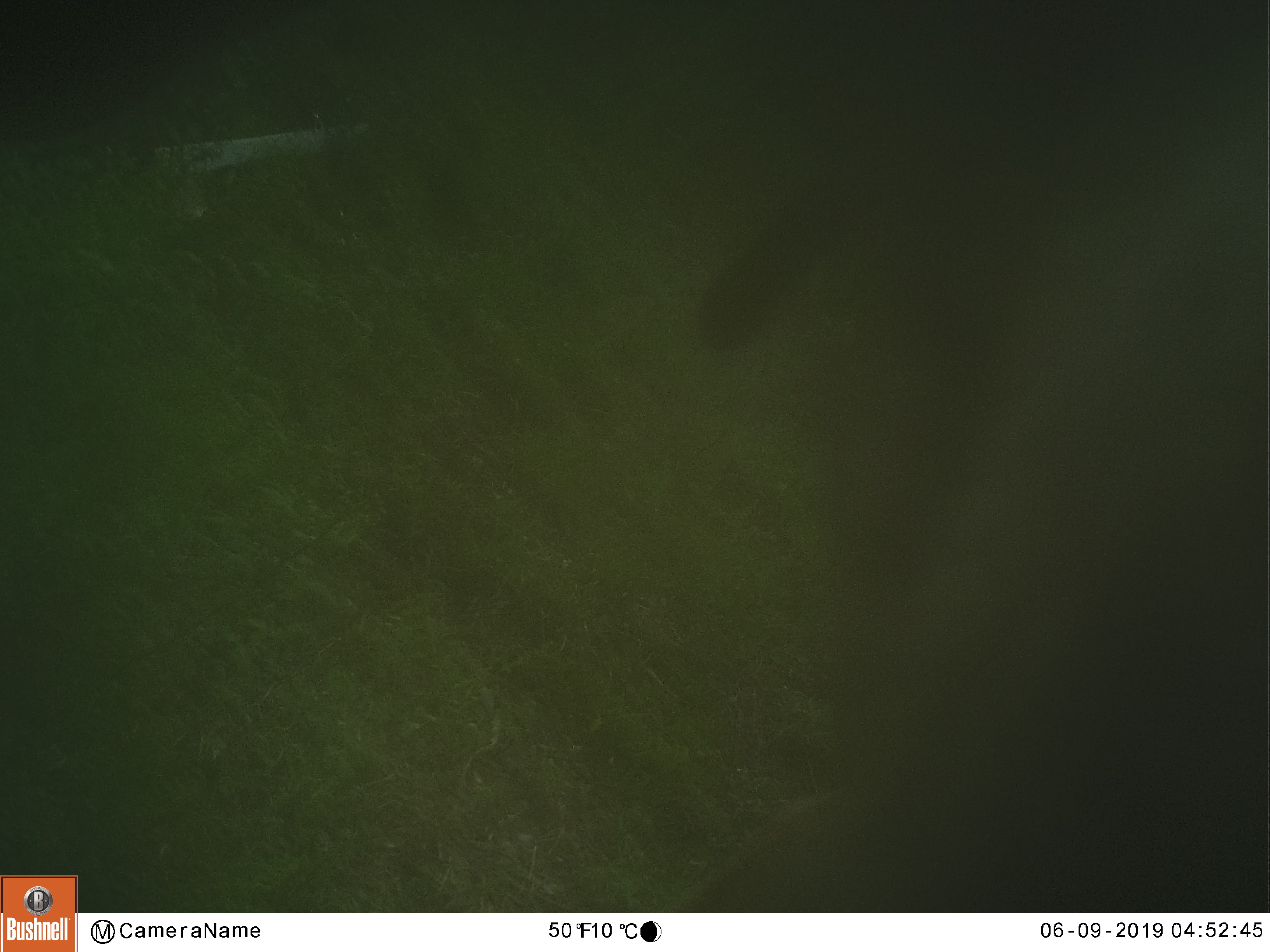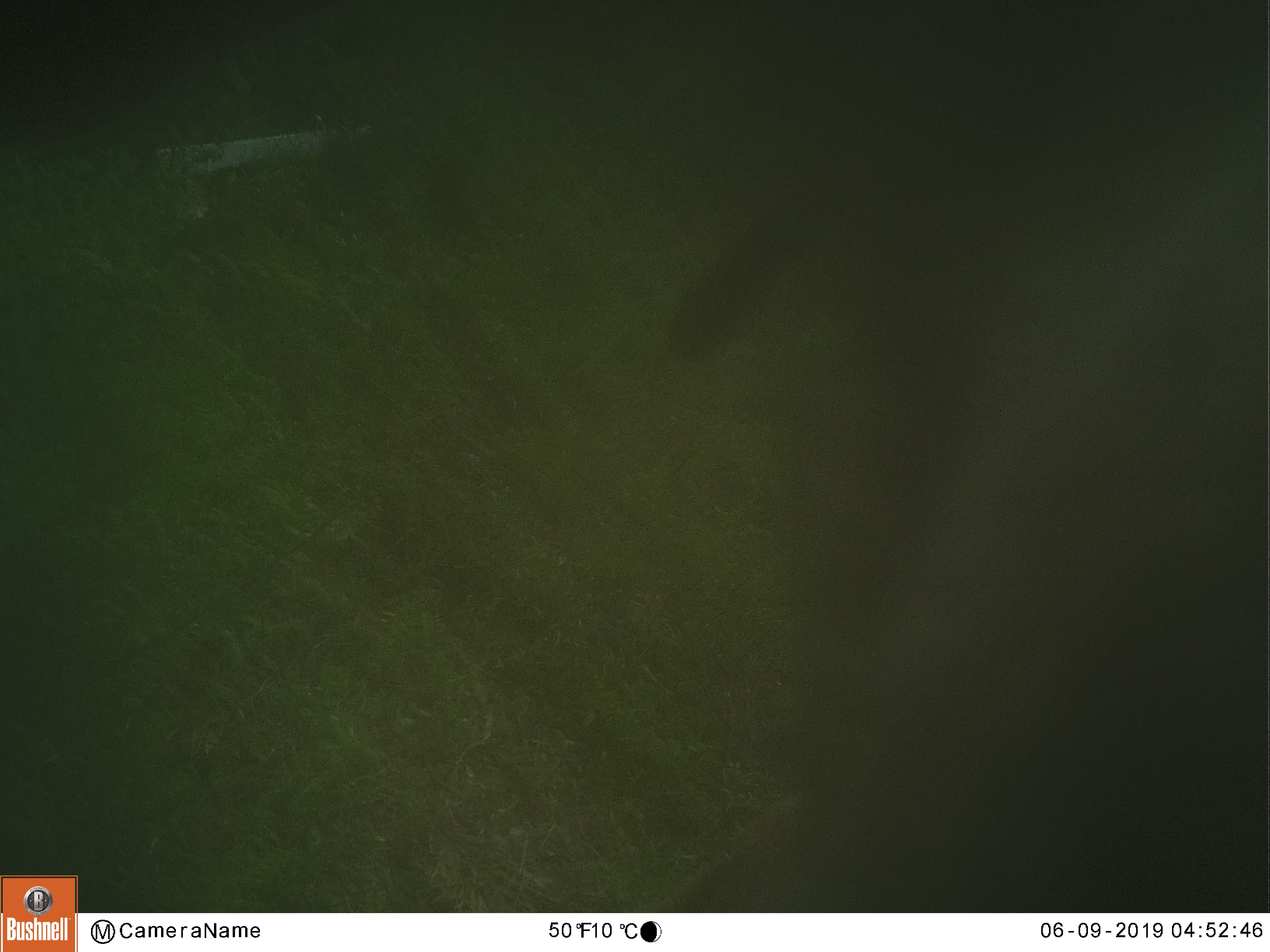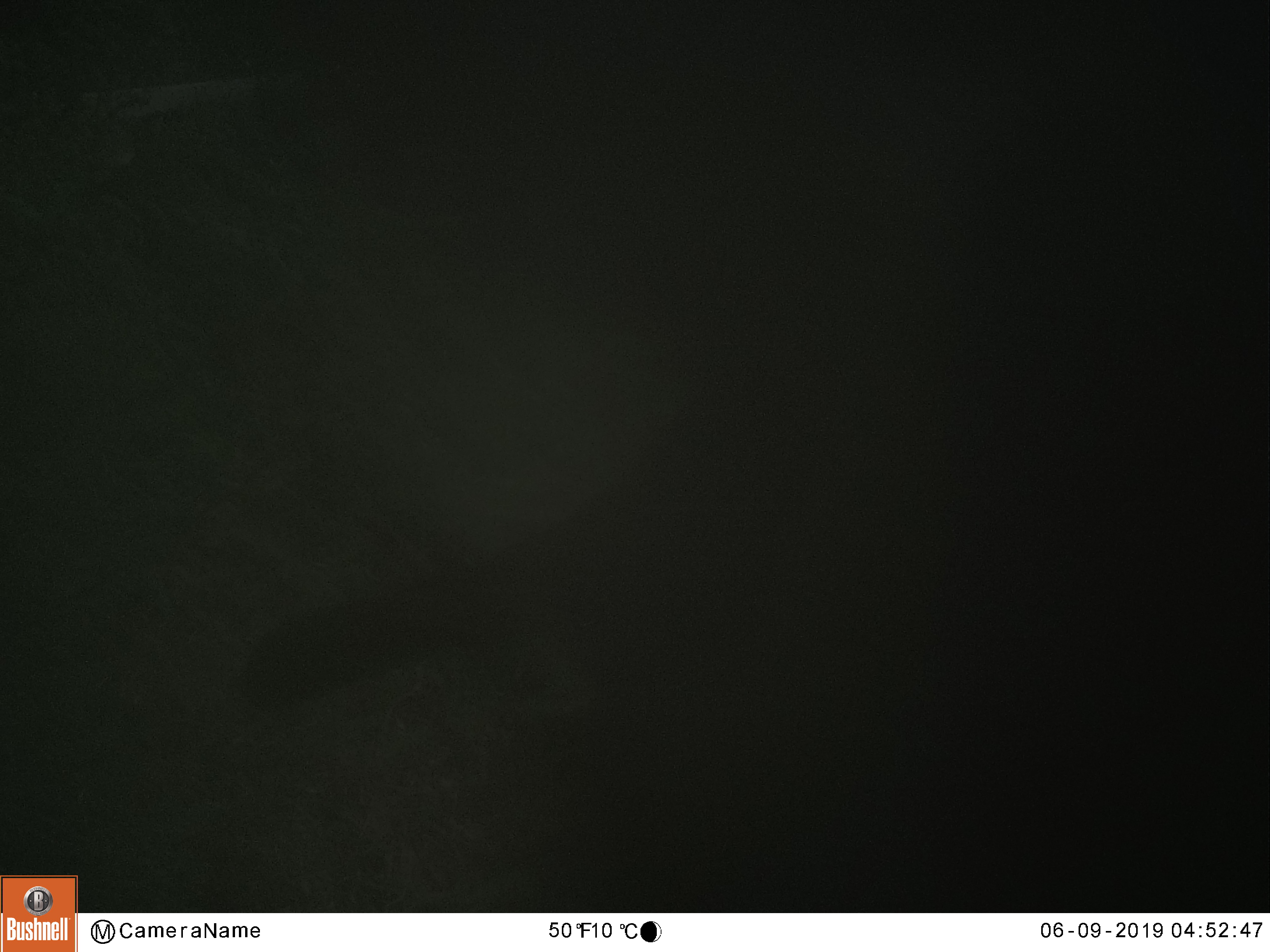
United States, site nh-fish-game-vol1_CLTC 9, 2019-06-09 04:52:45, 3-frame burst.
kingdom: Animalia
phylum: Chordata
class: Mammalia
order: Artiodactyla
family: Cervidae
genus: Alces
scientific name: Alces alces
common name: moose